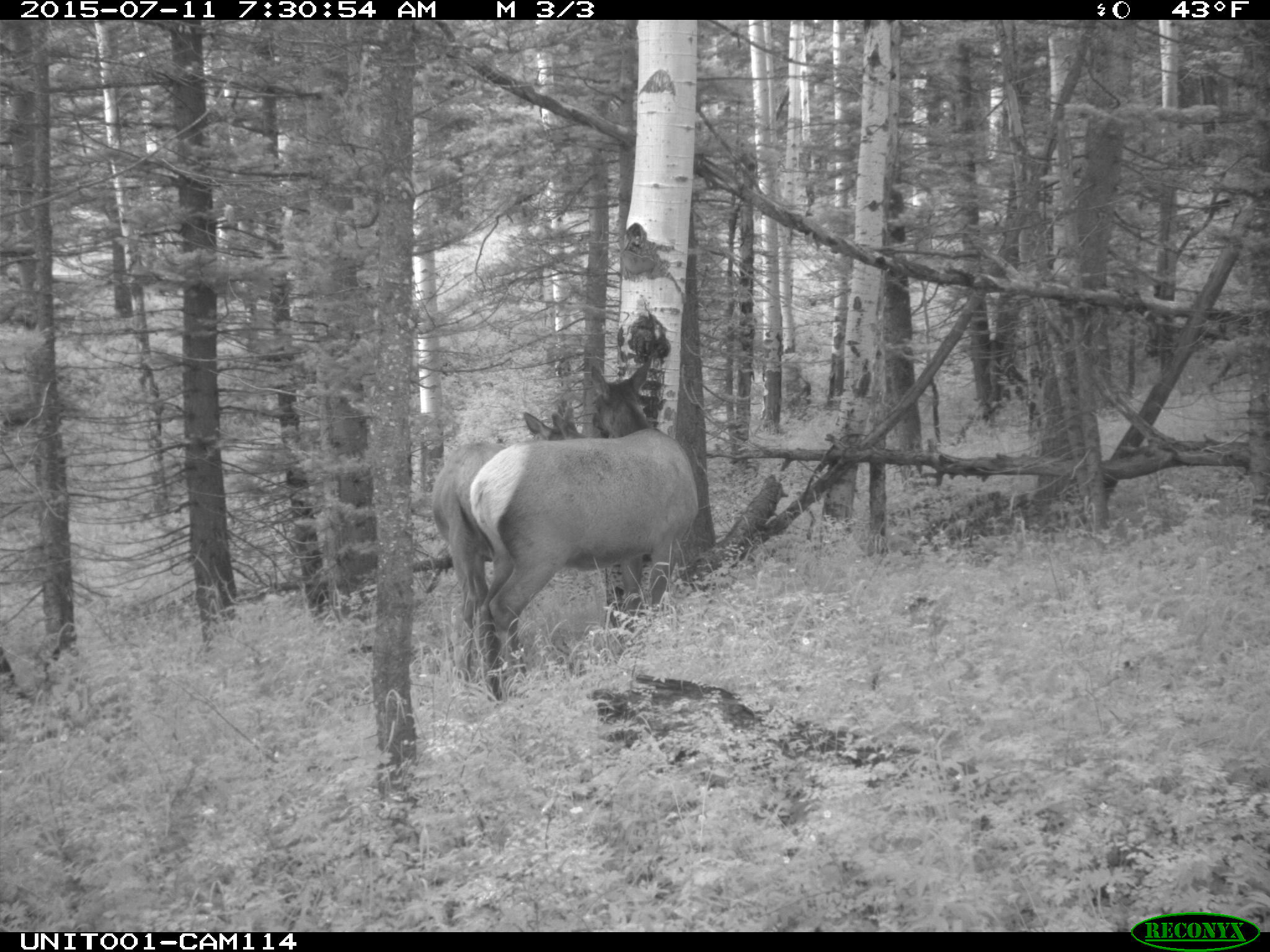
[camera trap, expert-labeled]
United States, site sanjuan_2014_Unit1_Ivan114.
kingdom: Animalia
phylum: Chordata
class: Mammalia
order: Artiodactyla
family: Cervidae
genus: Cervus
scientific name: Cervus elaphus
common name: red deer